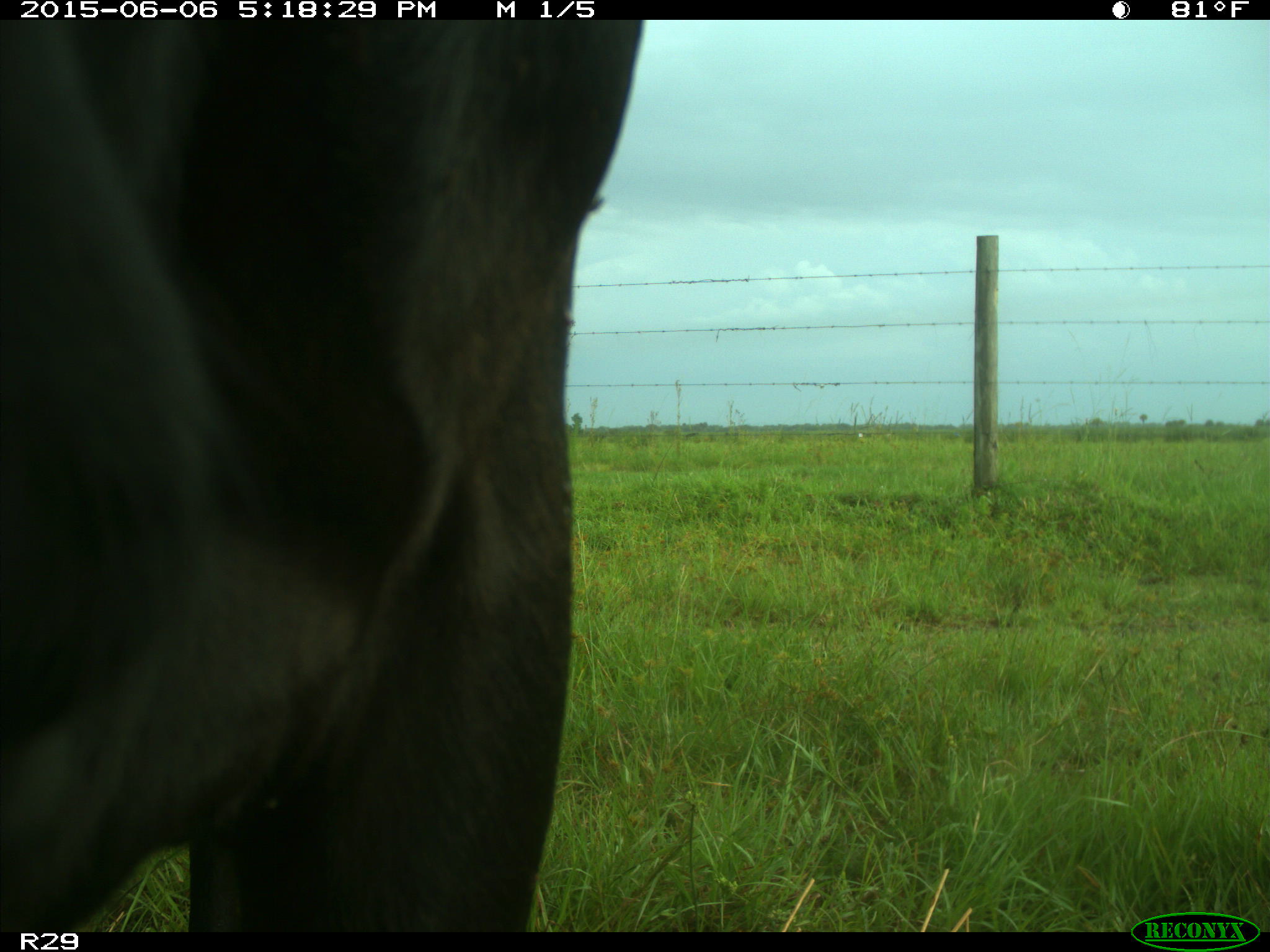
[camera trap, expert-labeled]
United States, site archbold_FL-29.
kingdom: Animalia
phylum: Chordata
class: Mammalia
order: Artiodactyla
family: Bovidae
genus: Bos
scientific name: Bos taurus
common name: domestic cow